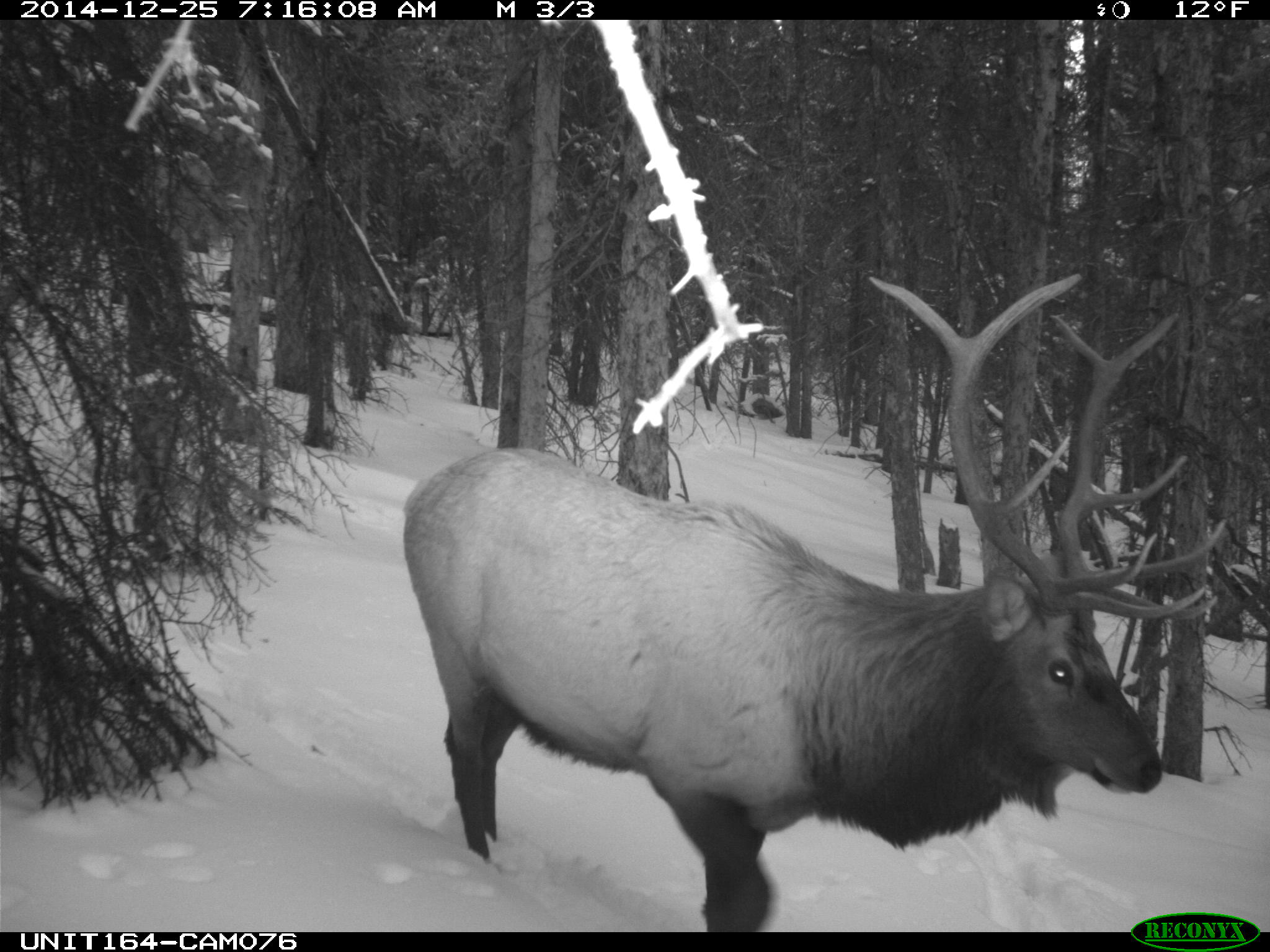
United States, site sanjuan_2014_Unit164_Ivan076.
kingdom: Animalia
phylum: Chordata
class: Mammalia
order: Artiodactyla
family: Cervidae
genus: Cervus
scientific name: Cervus elaphus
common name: red deer